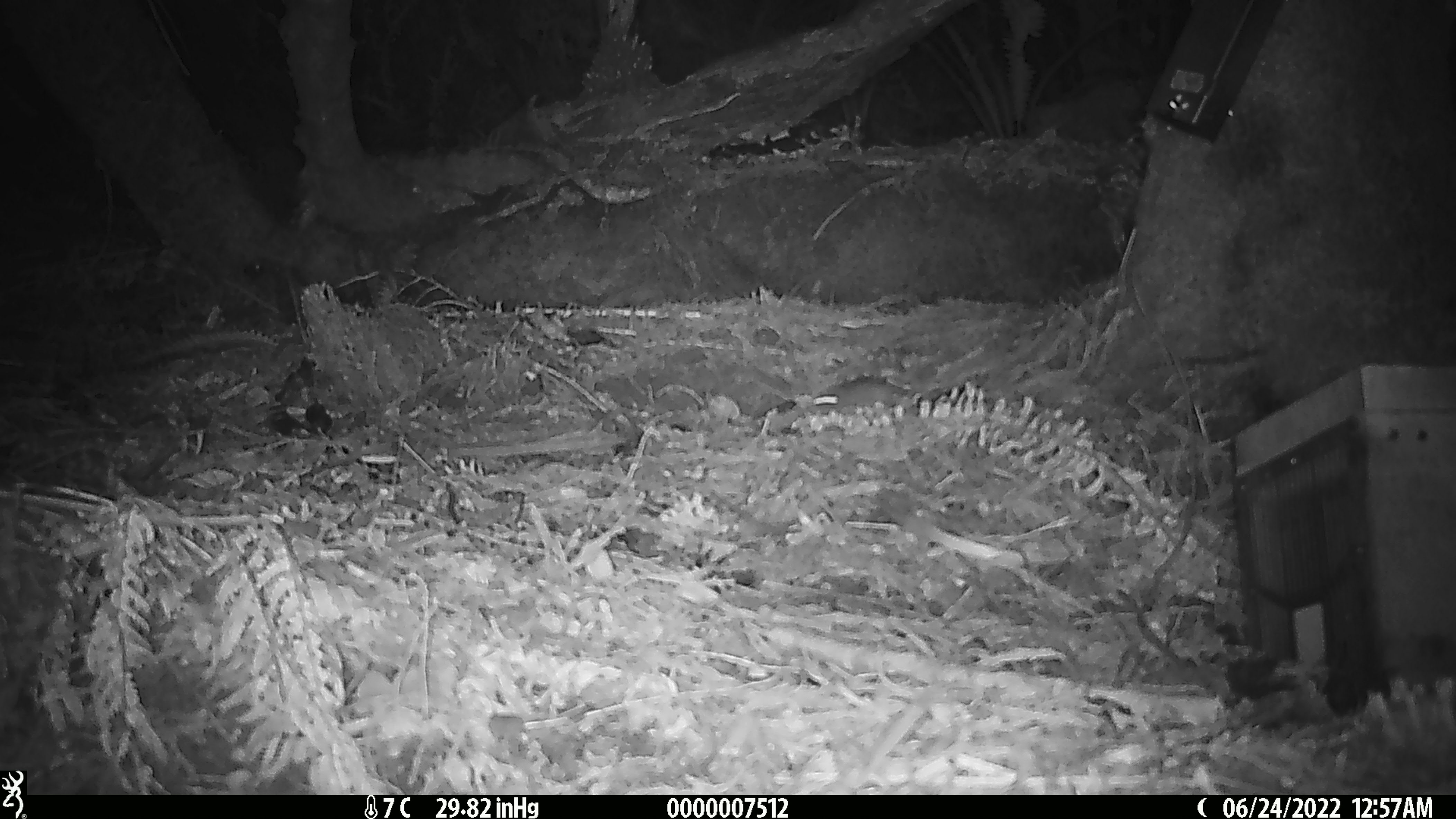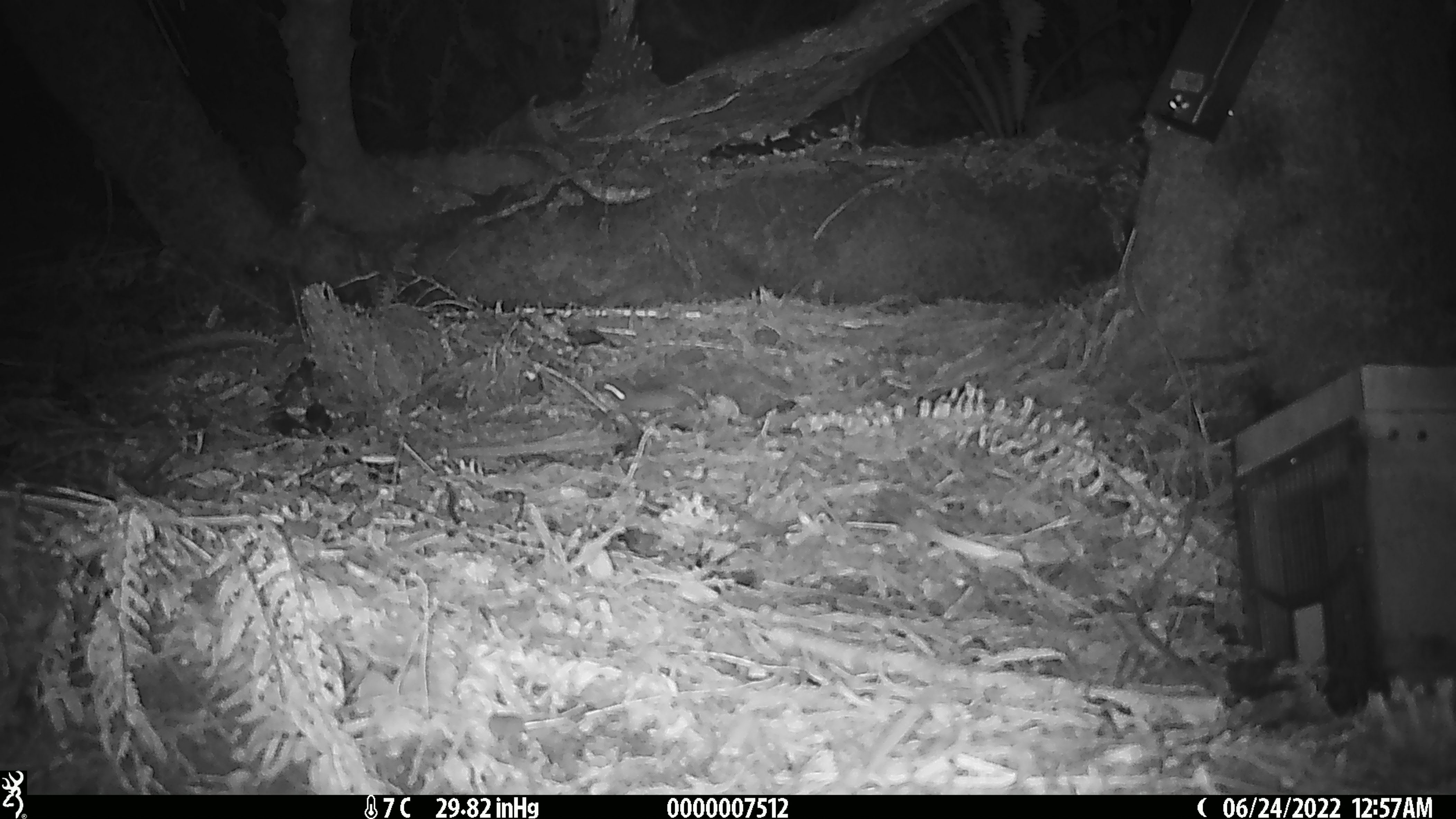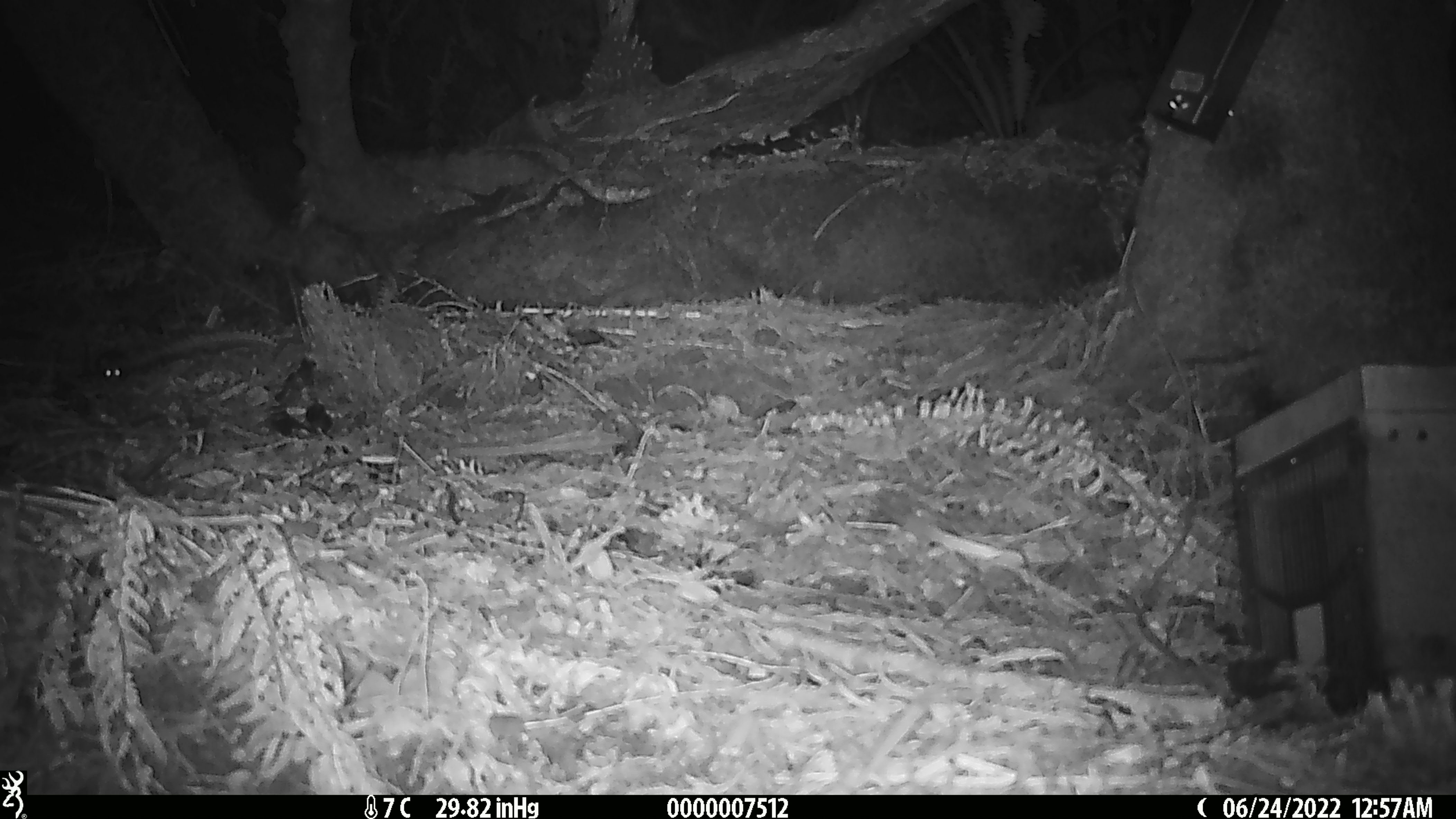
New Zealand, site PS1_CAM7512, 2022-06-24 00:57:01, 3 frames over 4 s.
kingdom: Animalia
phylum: Chordata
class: Mammalia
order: Rodentia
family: Muridae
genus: Mus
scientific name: Mus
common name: mouse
Mouse (Mus).